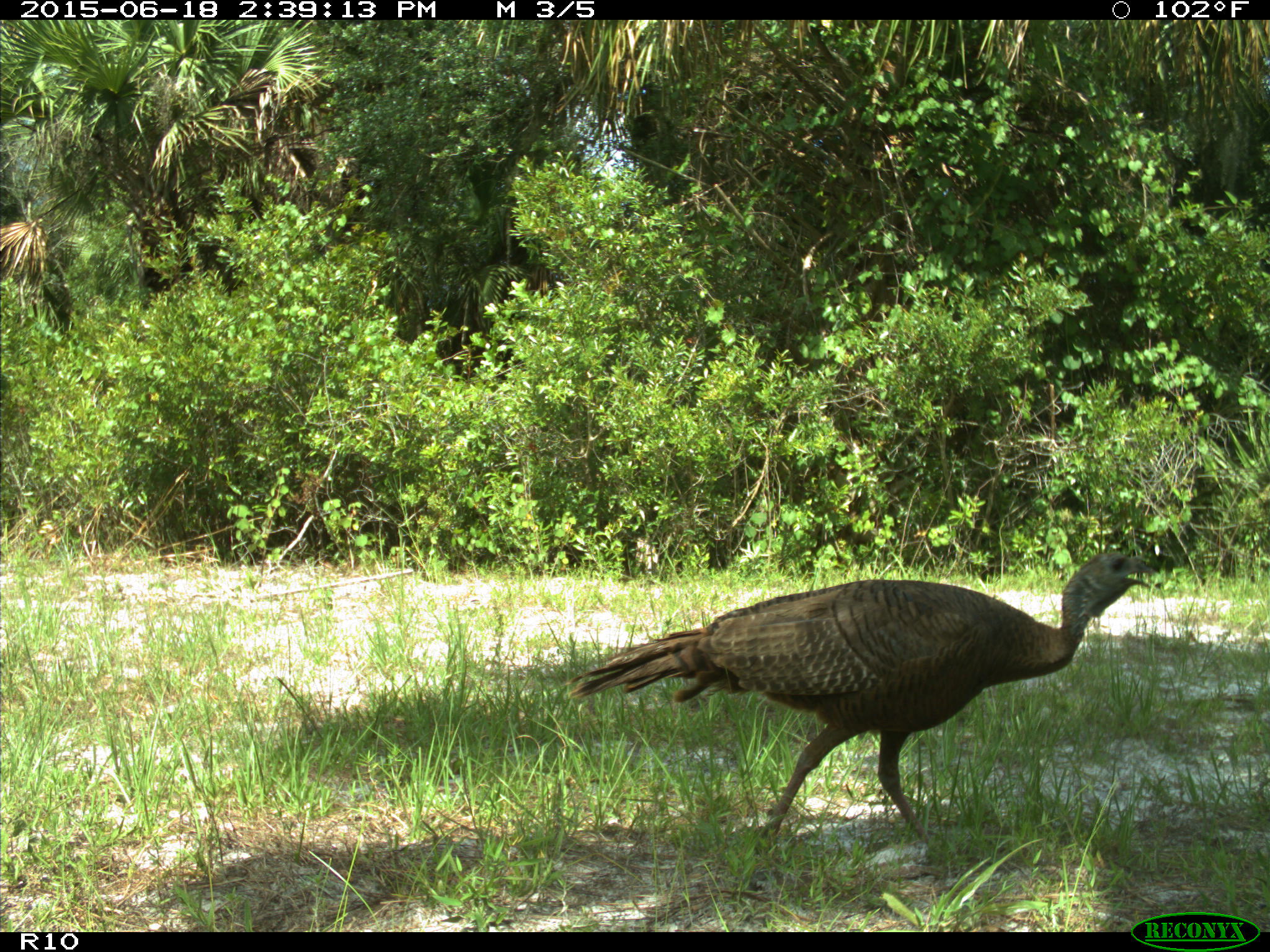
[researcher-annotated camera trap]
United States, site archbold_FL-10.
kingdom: Animalia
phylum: Chordata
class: Aves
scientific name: Aves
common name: birds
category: unidentified bird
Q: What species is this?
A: Unidentified bird (birds) (Aves).